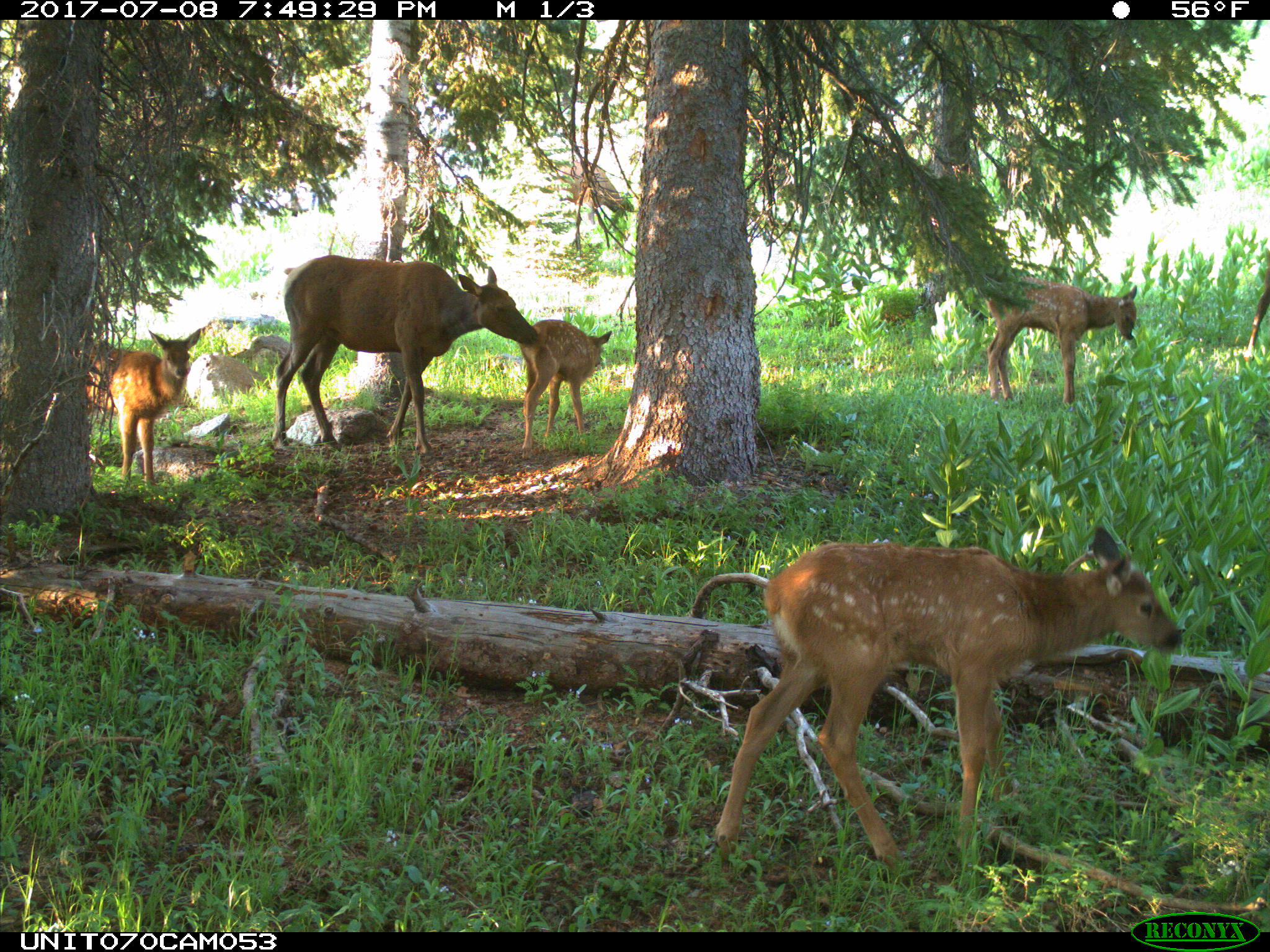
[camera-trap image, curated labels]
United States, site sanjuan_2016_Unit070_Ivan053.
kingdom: Animalia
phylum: Chordata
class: Mammalia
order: Artiodactyla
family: Cervidae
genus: Cervus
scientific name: Cervus elaphus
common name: red deer